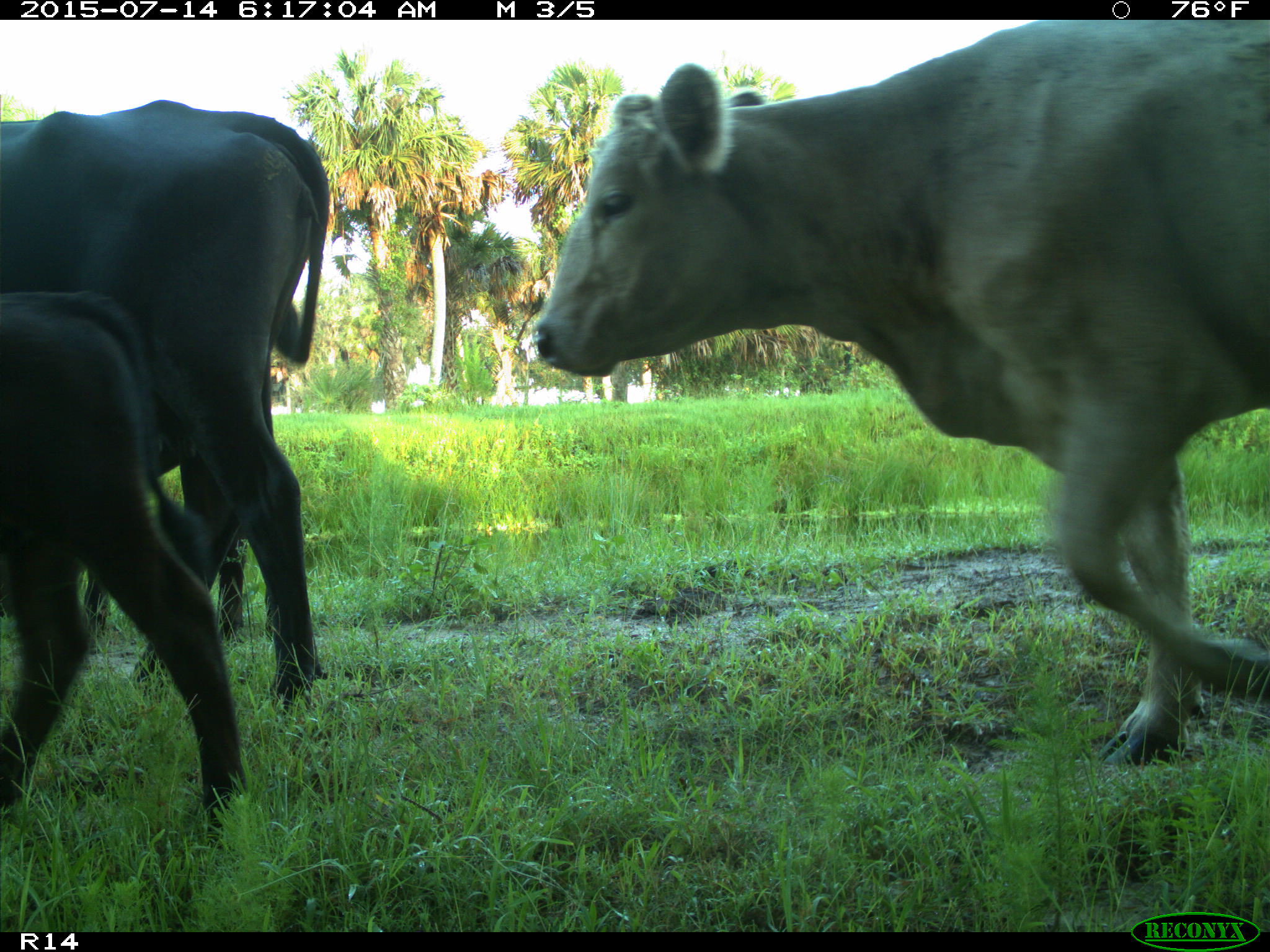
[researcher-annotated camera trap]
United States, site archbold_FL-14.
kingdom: Animalia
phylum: Chordata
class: Mammalia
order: Artiodactyla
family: Bovidae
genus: Bos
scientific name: Bos taurus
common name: domestic cow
Bos taurus (domestic cow).